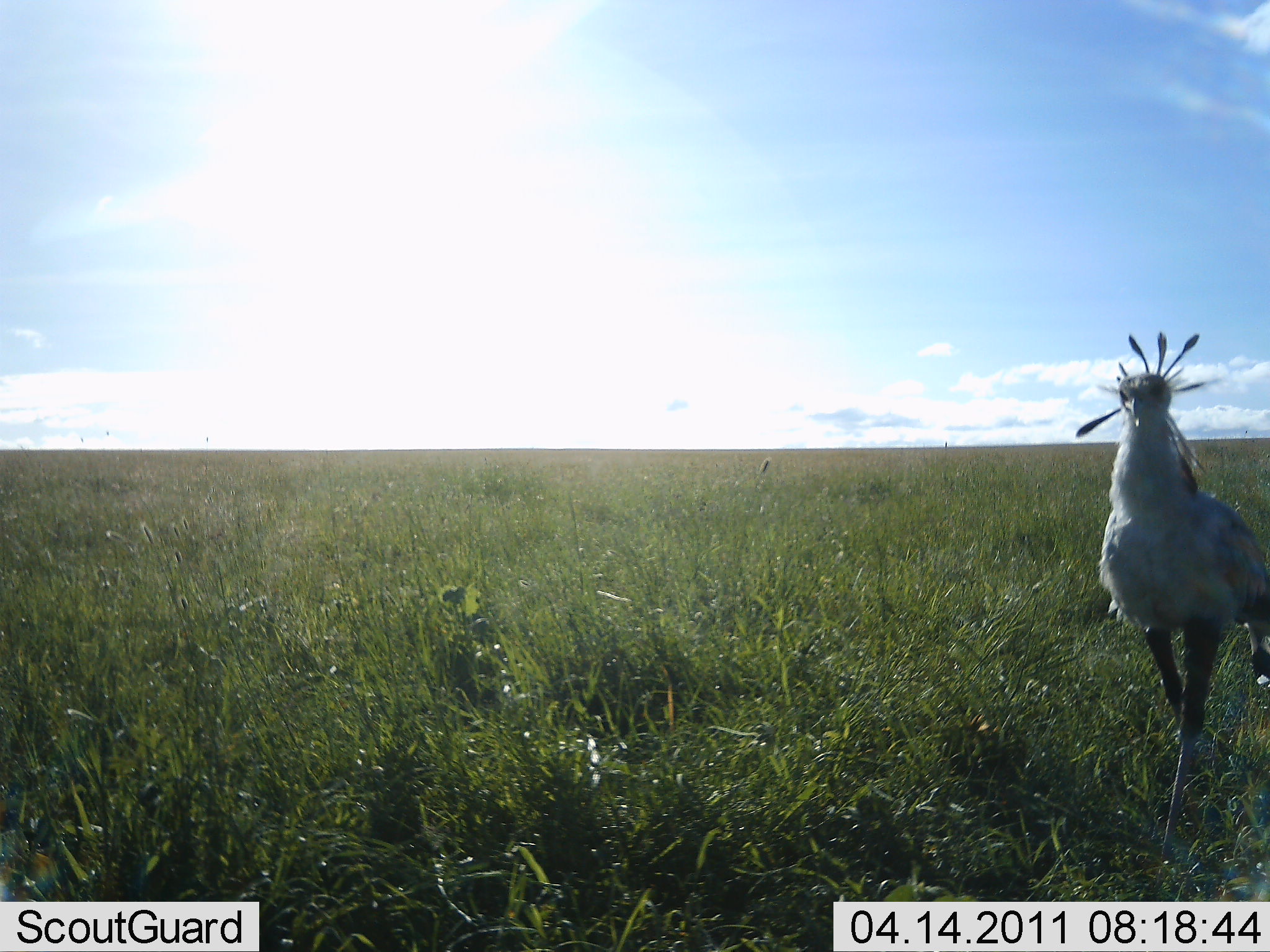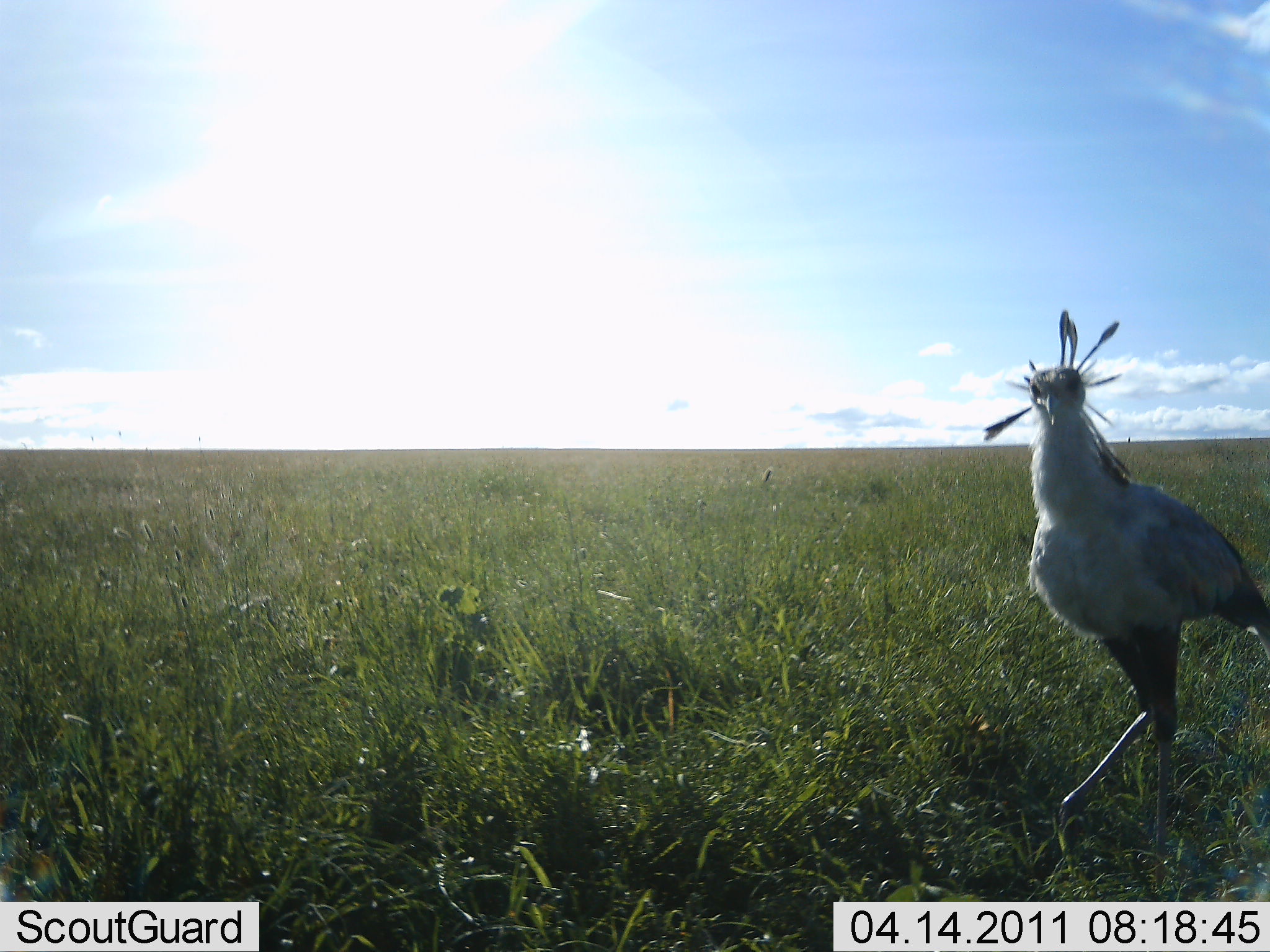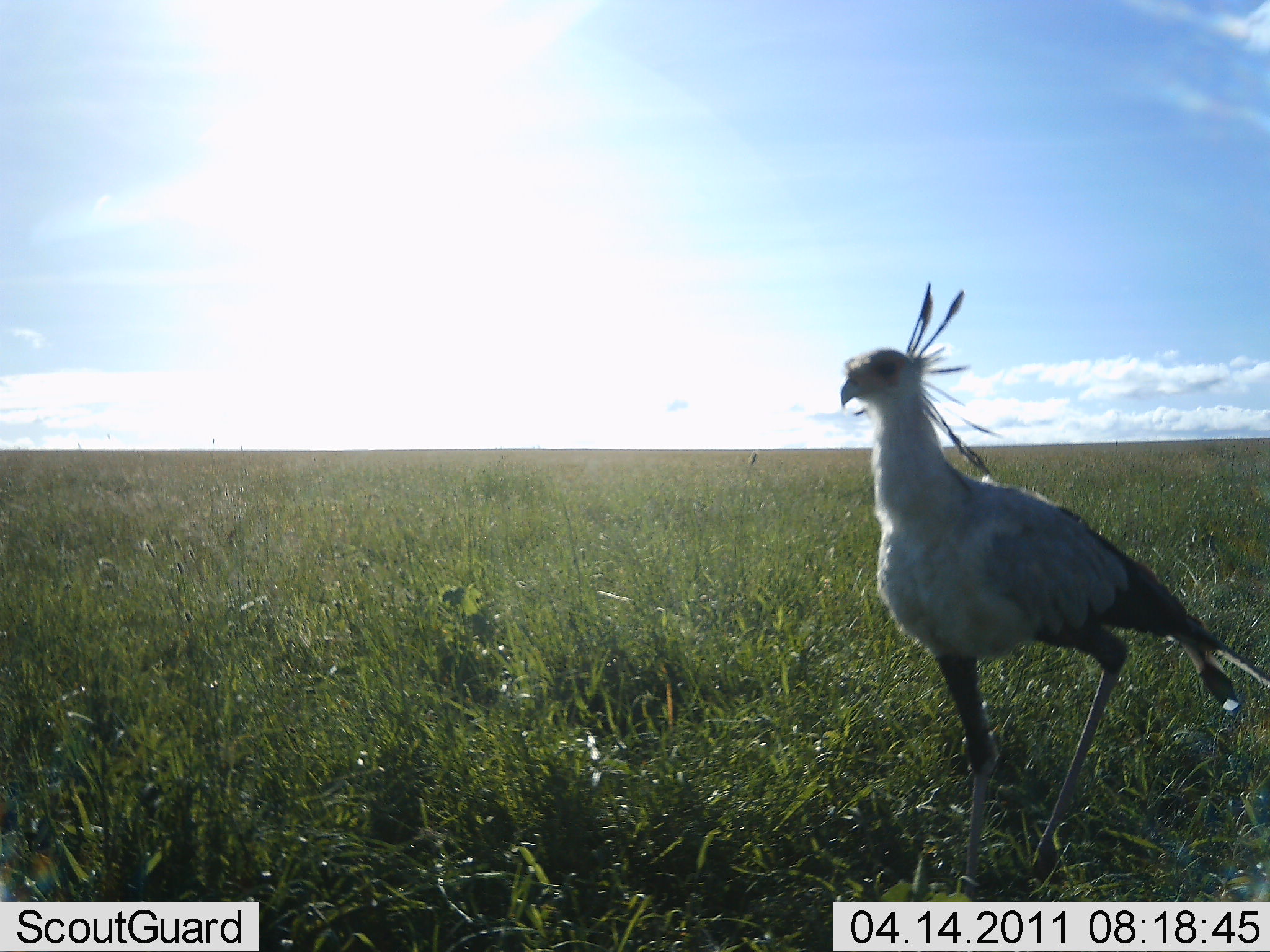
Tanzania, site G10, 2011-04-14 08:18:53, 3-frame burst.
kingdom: Animalia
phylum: Chordata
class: Aves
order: Accipitriformes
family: Sagittariidae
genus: Sagittarius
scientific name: Sagittarius serpentarius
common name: secretary bird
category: secretarybird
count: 1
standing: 21%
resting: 0%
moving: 93%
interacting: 0%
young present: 0%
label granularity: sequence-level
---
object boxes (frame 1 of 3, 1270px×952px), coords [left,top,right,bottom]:
animal: [1074,328,1270,885]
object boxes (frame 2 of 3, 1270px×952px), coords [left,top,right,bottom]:
animal: [986,307,1268,878]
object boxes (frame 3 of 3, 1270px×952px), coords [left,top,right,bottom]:
animal: [841,281,1269,902]